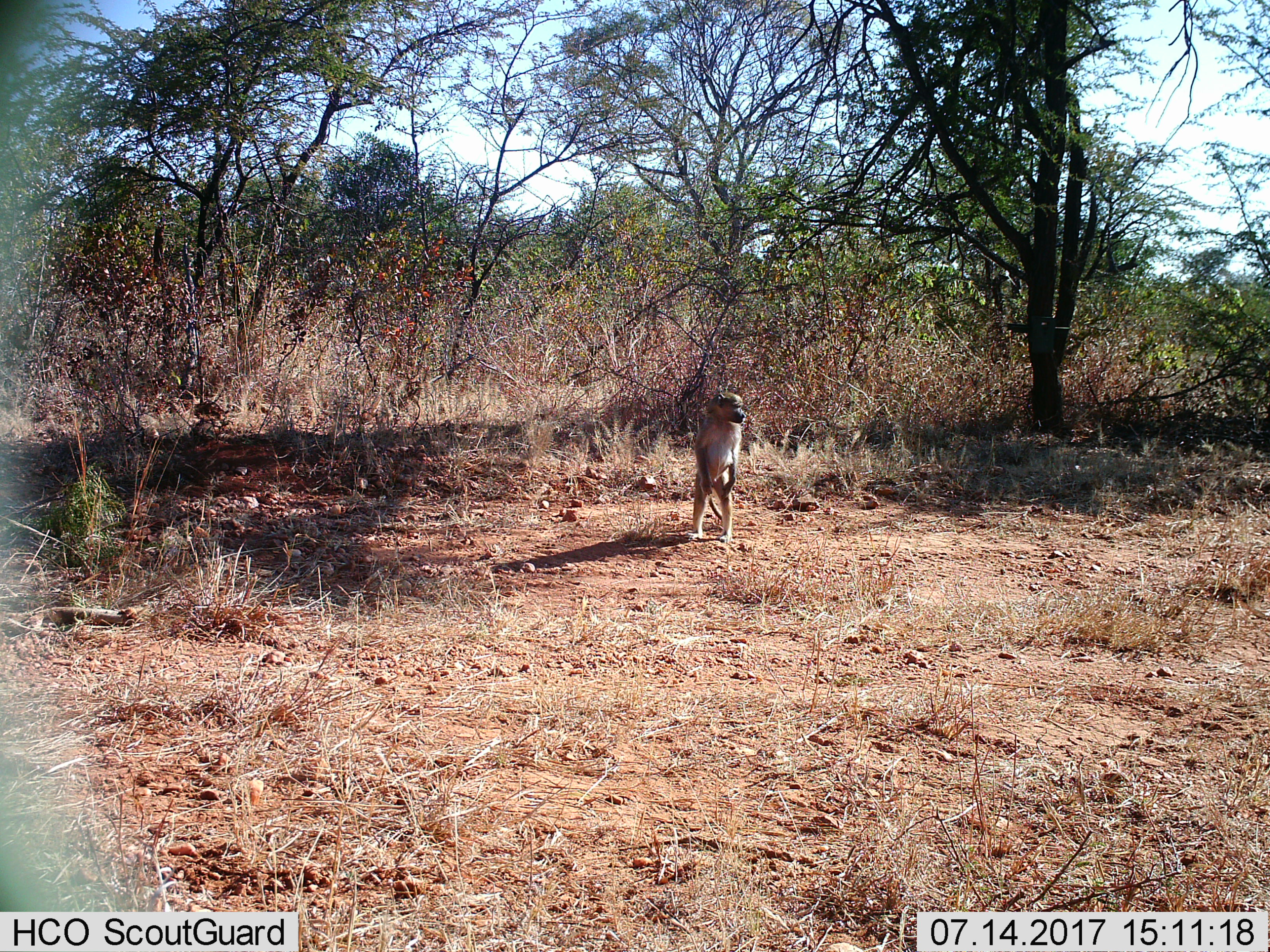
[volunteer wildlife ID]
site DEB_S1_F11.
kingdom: Animalia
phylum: Chordata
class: Mammalia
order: Primates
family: Cercopithecidae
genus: Papio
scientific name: Papio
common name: baboon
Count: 1.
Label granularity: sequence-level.